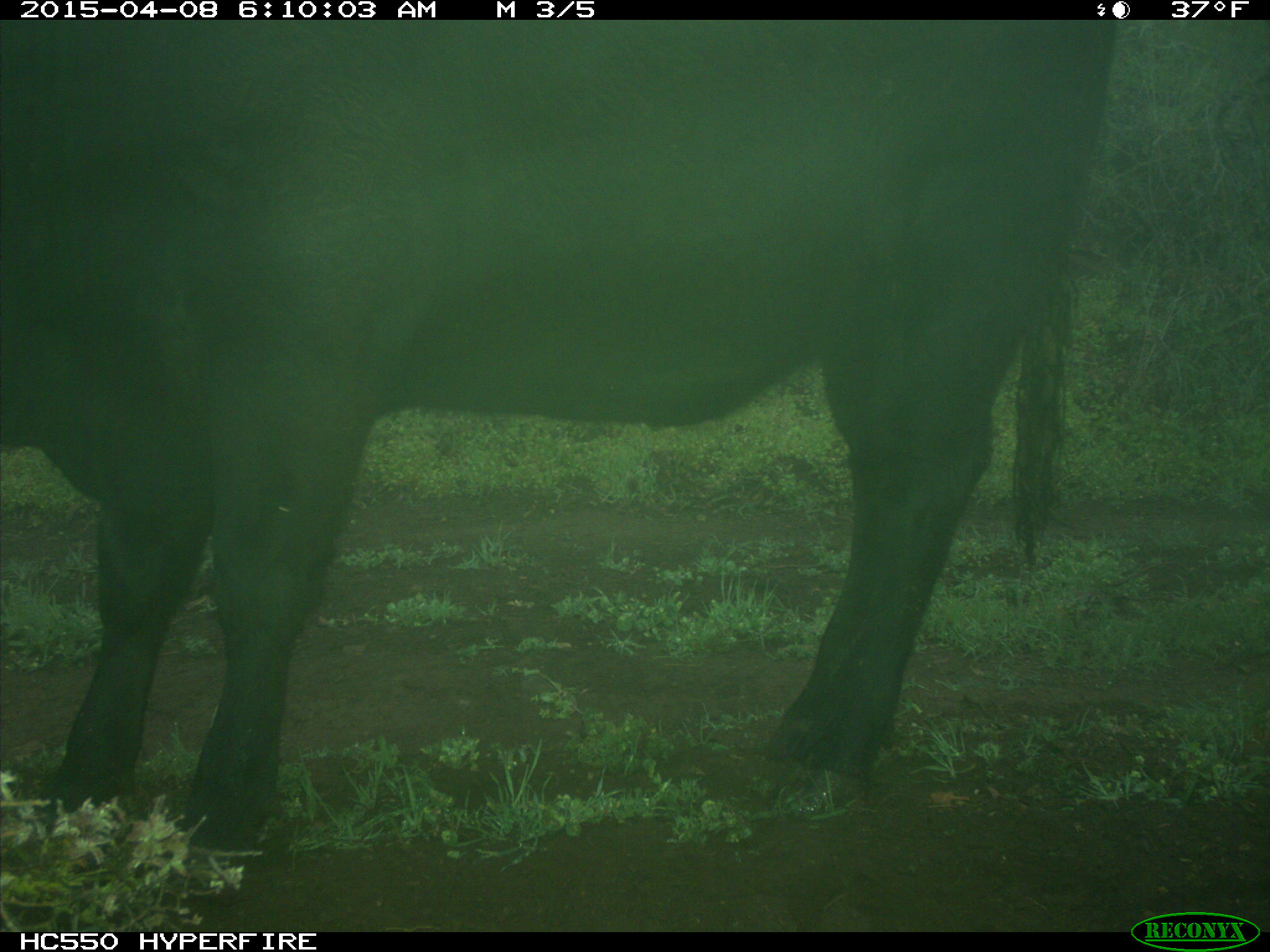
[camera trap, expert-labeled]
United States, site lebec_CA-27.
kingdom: Animalia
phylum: Chordata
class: Mammalia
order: Artiodactyla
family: Bovidae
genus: Bos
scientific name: Bos taurus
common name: domestic cow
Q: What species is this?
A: Bos taurus (domestic cow).